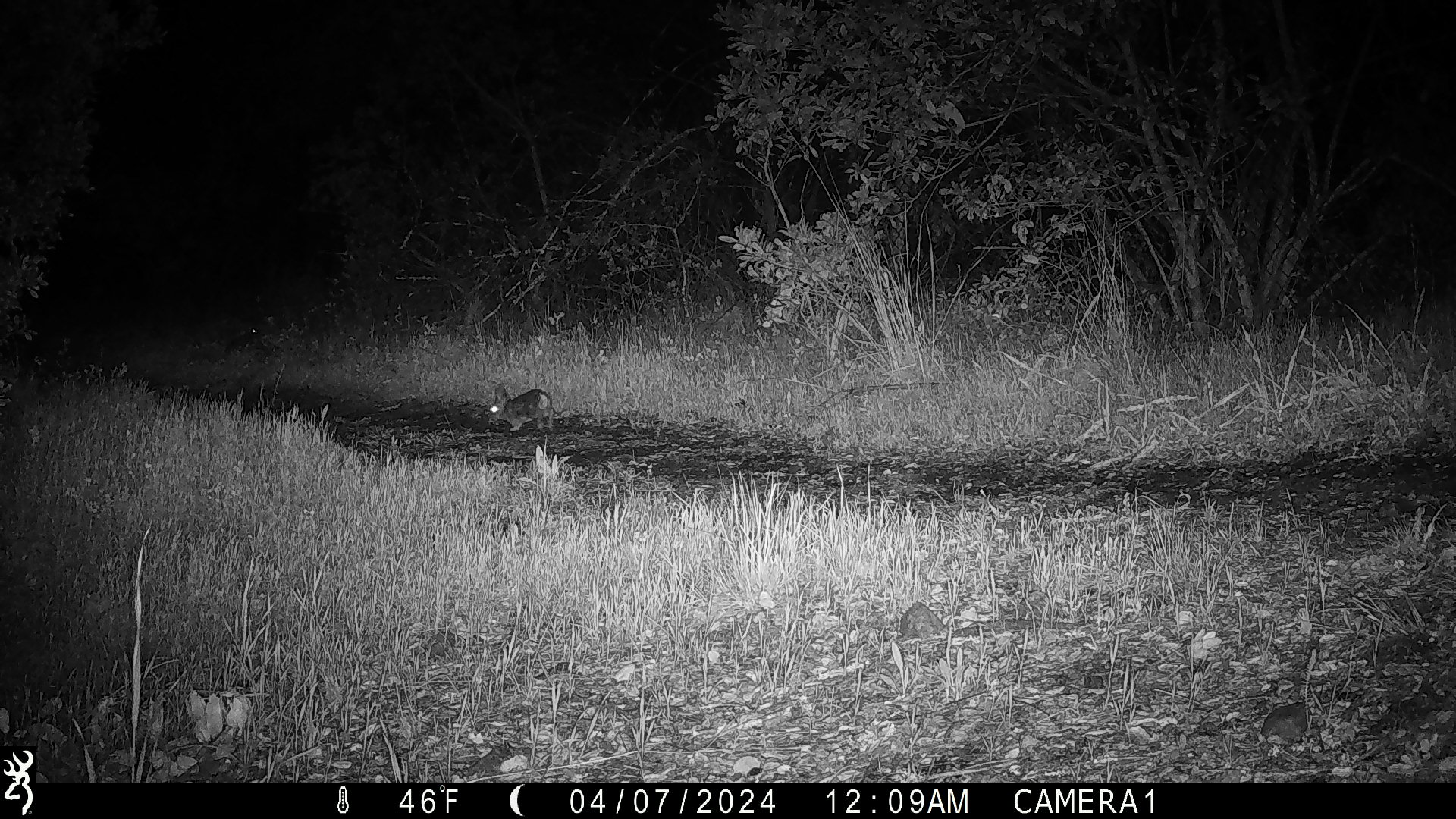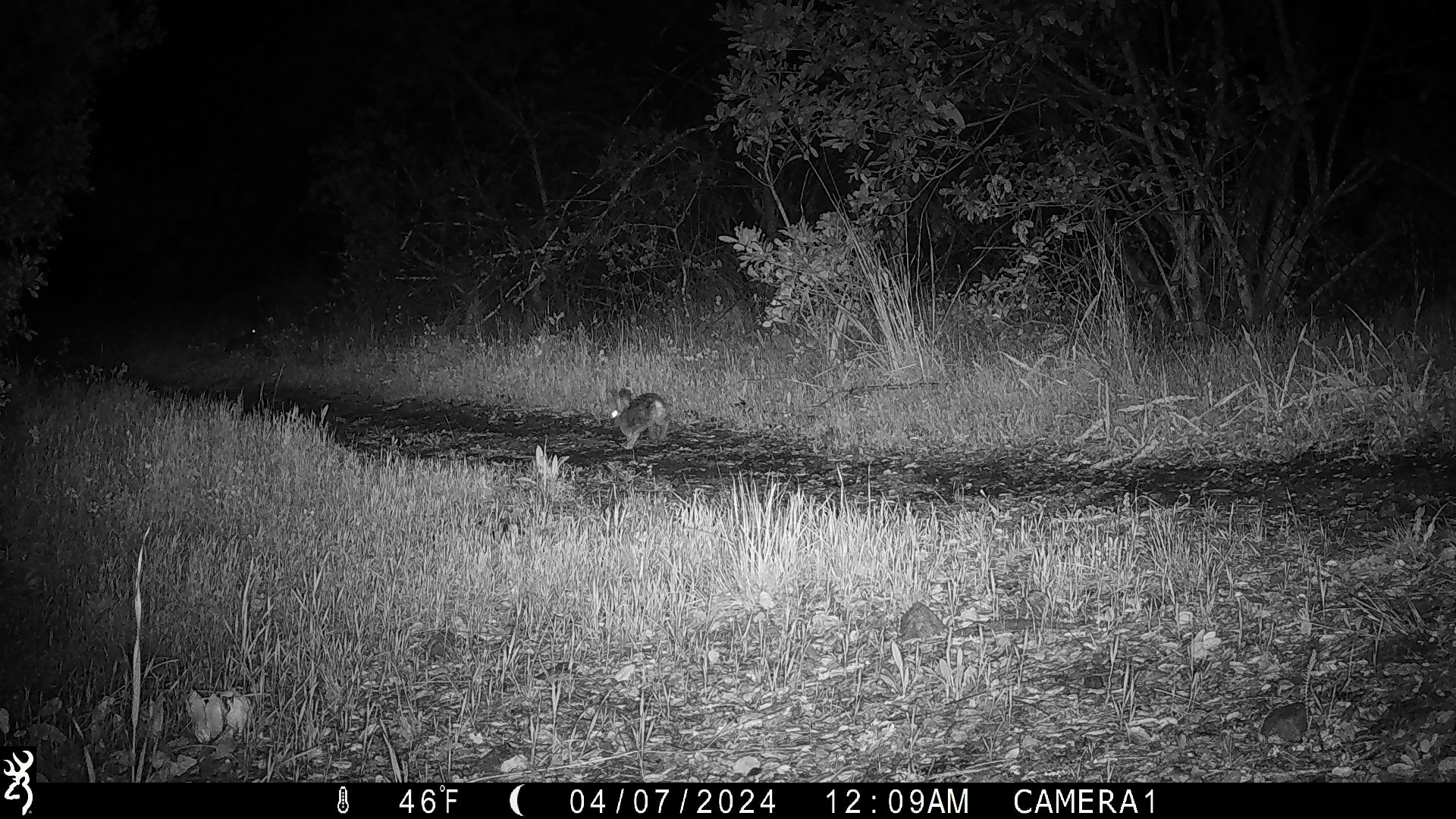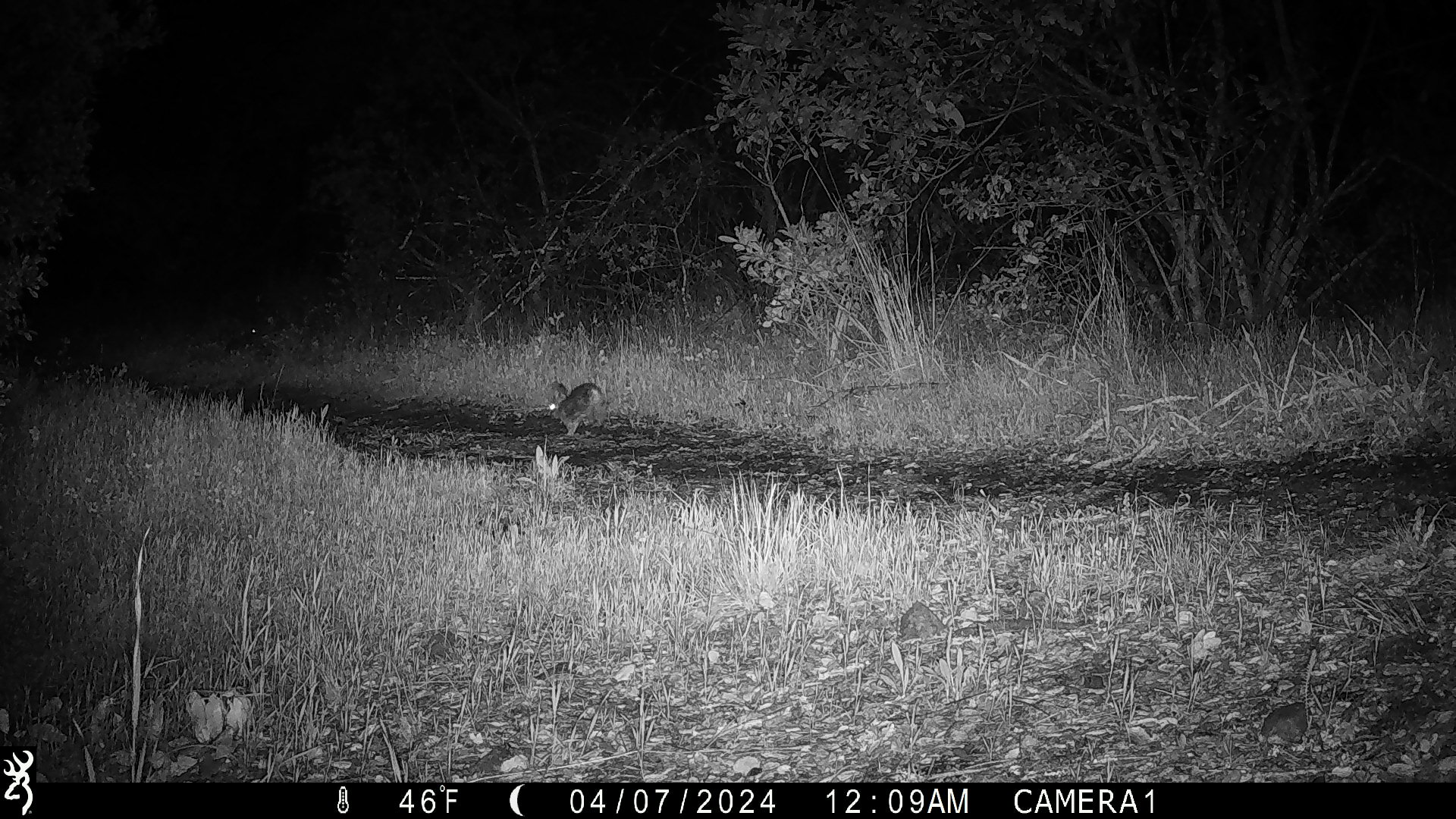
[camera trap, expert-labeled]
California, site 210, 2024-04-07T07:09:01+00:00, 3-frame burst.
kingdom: Animalia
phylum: Chordata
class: Mammalia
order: Lagomorpha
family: Leporidae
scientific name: Leporidae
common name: rabbit